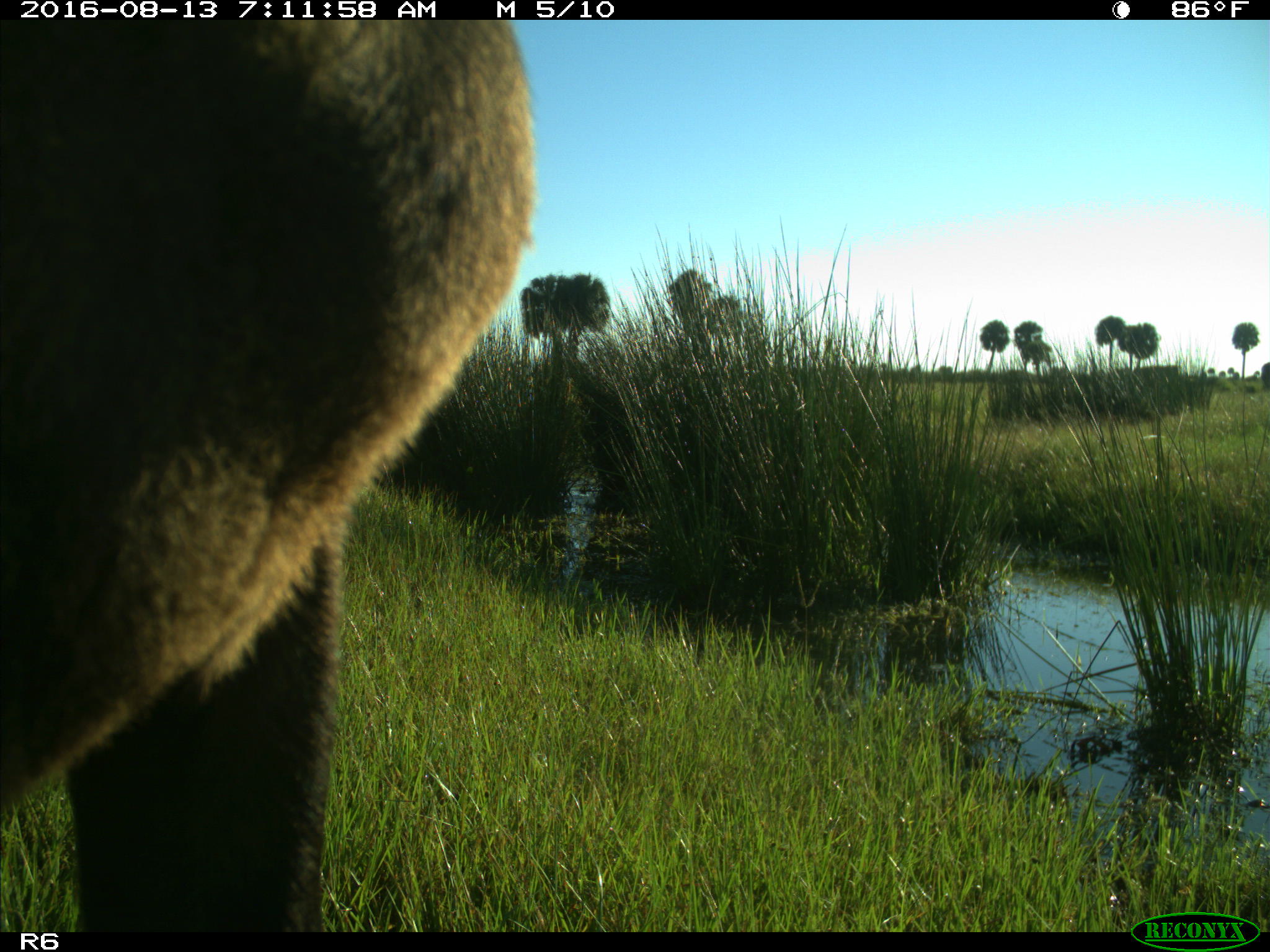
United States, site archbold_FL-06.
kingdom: Animalia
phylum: Chordata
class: Mammalia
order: Artiodactyla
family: Bovidae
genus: Bos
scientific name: Bos taurus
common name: domestic cow